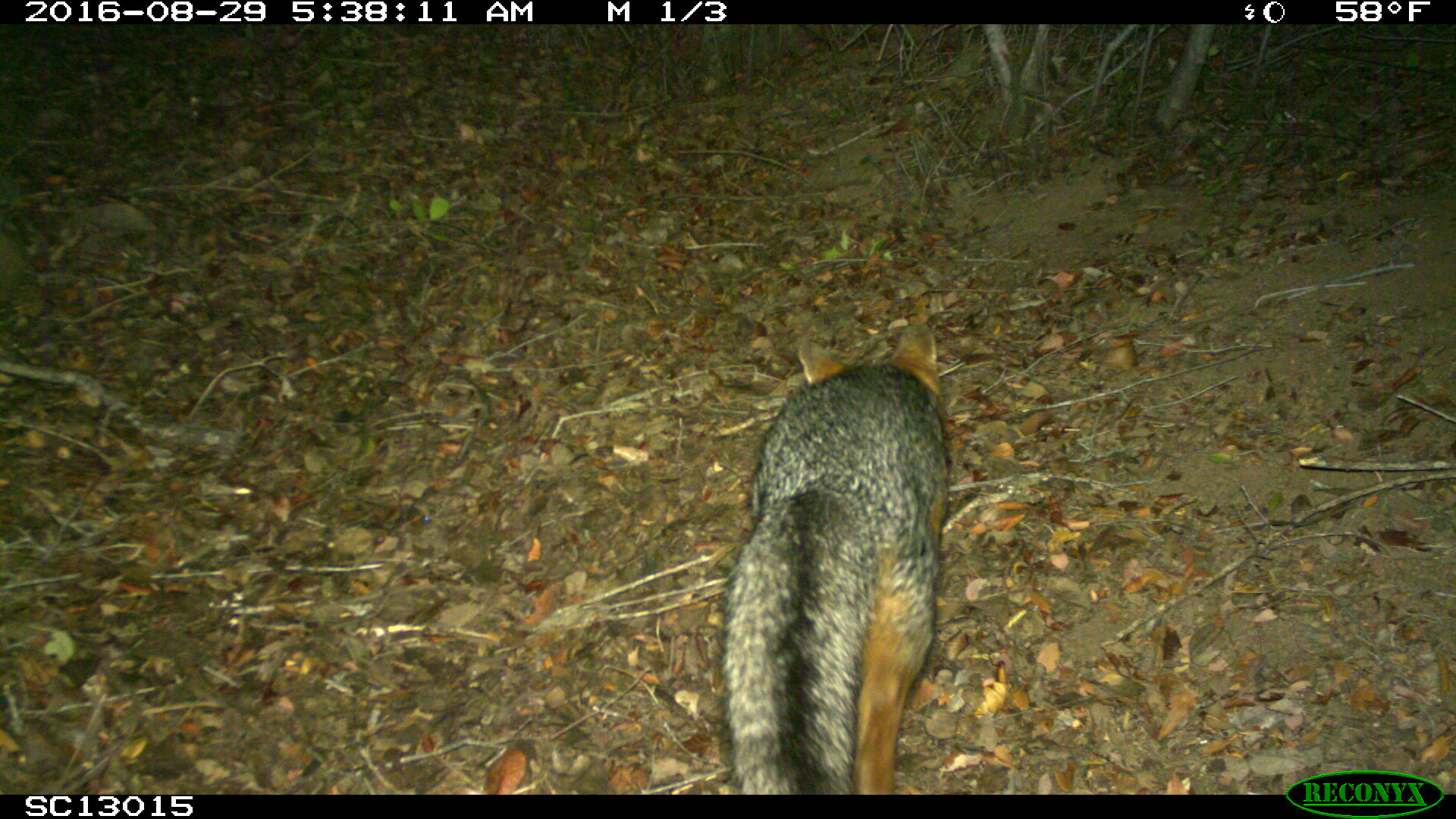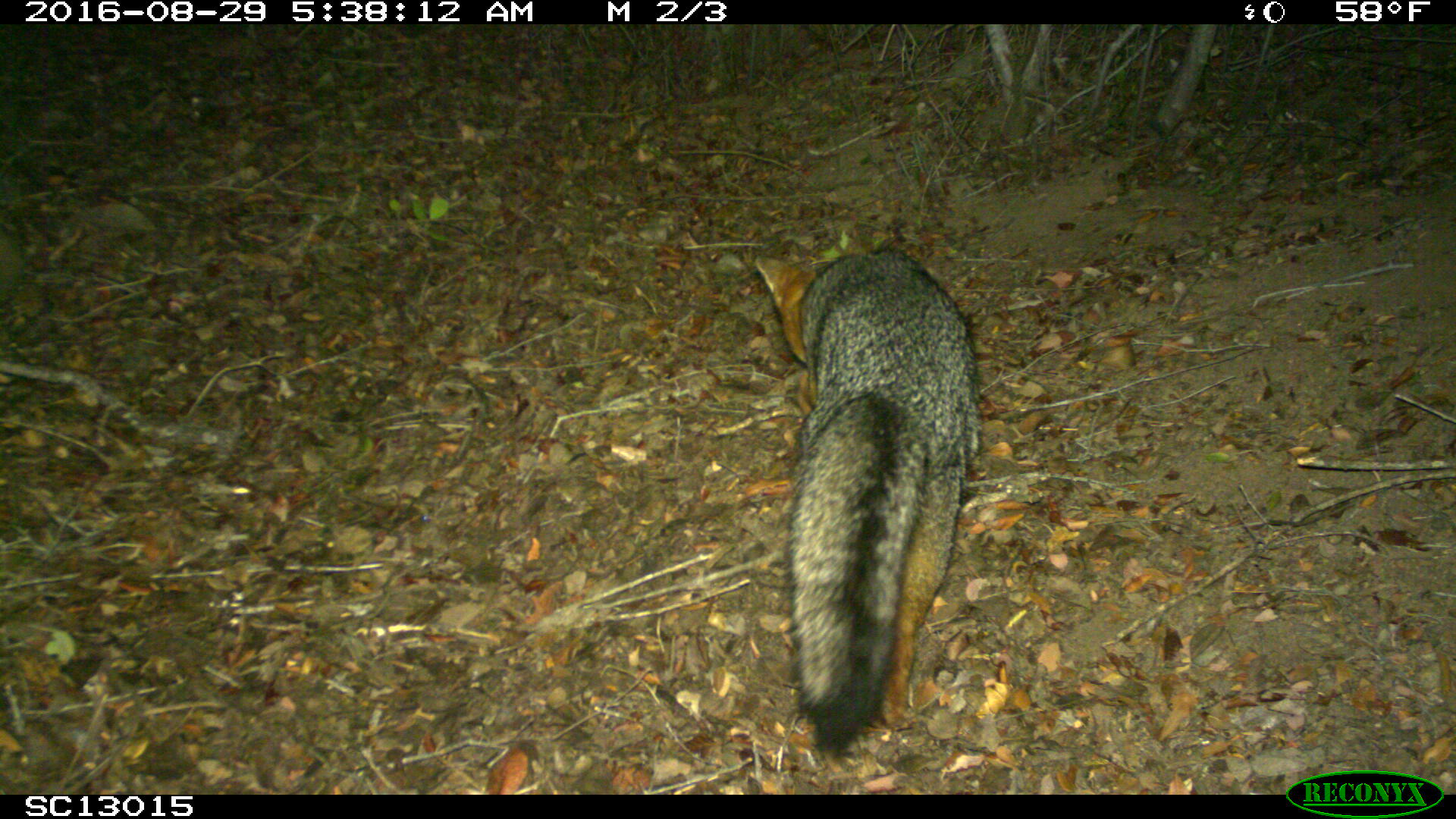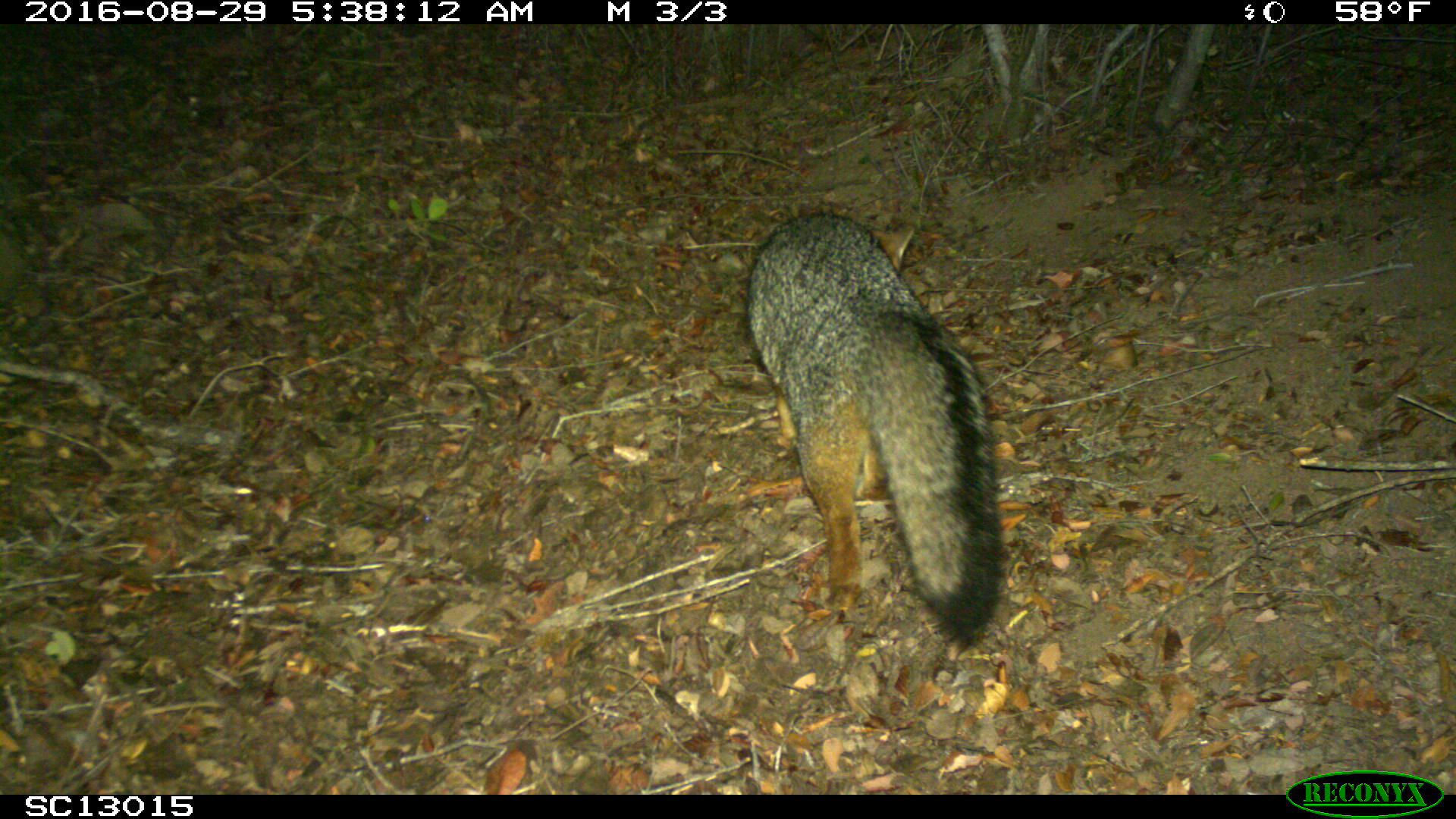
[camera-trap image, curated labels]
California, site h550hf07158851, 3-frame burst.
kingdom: Animalia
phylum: Chordata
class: Mammalia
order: Carnivora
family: Canidae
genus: Urocyon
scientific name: Urocyon littoralis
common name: island fox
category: fox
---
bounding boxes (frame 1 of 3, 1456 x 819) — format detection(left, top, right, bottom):
fox: detection(716, 322, 949, 793)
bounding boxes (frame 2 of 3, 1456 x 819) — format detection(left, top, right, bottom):
fox: detection(753, 235, 981, 766)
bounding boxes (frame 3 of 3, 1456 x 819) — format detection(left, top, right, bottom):
fox: detection(746, 215, 1001, 645)